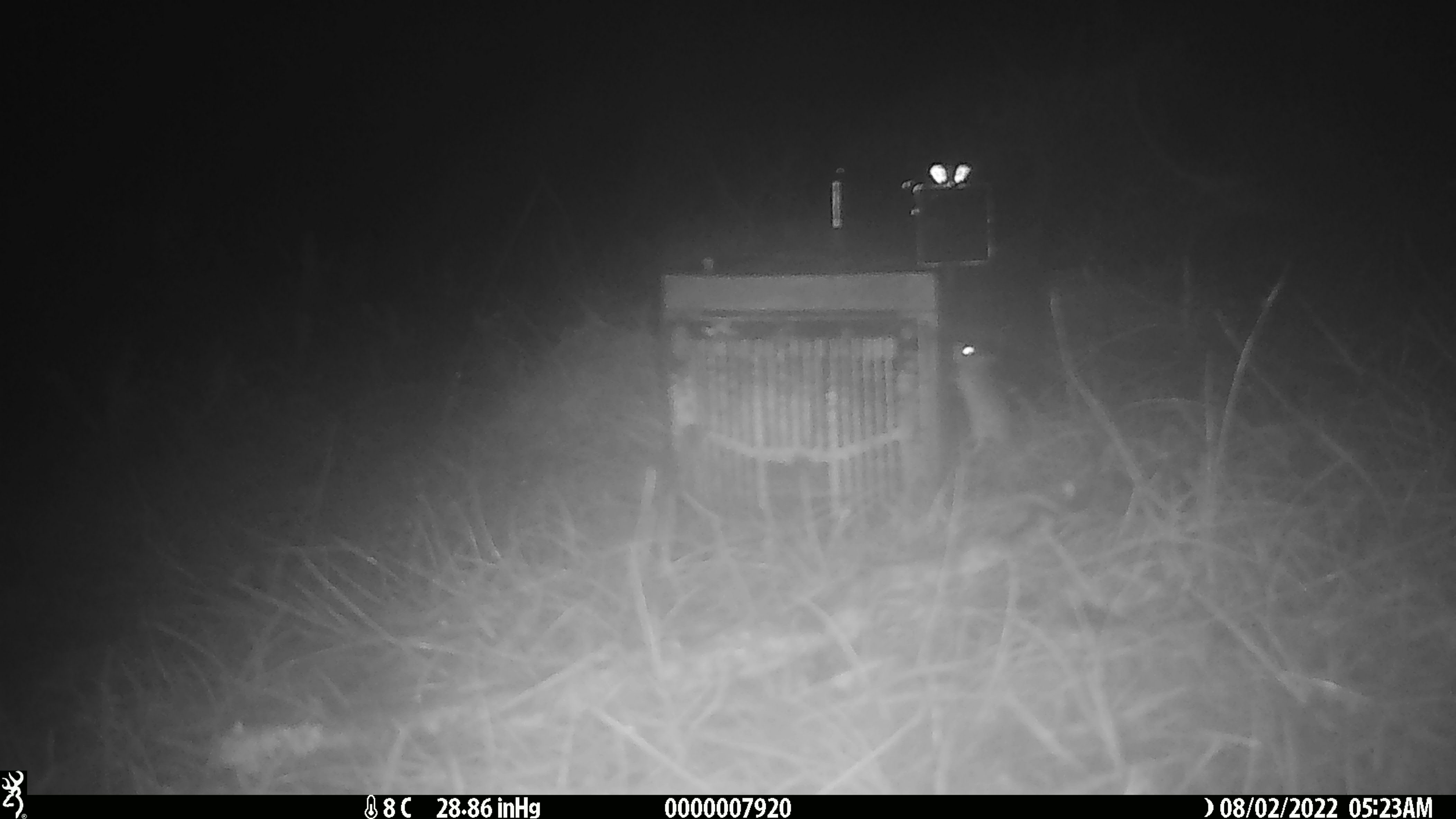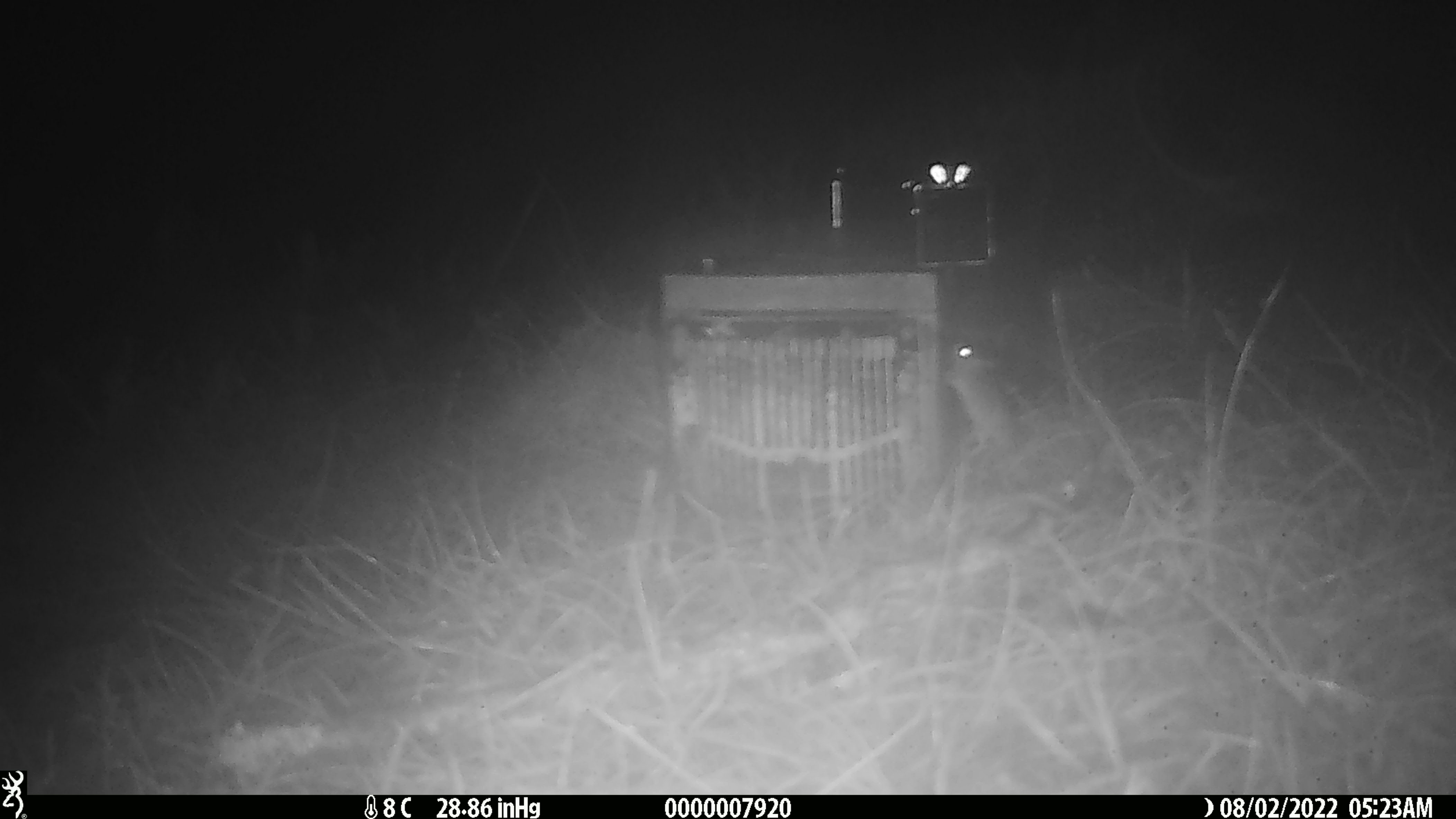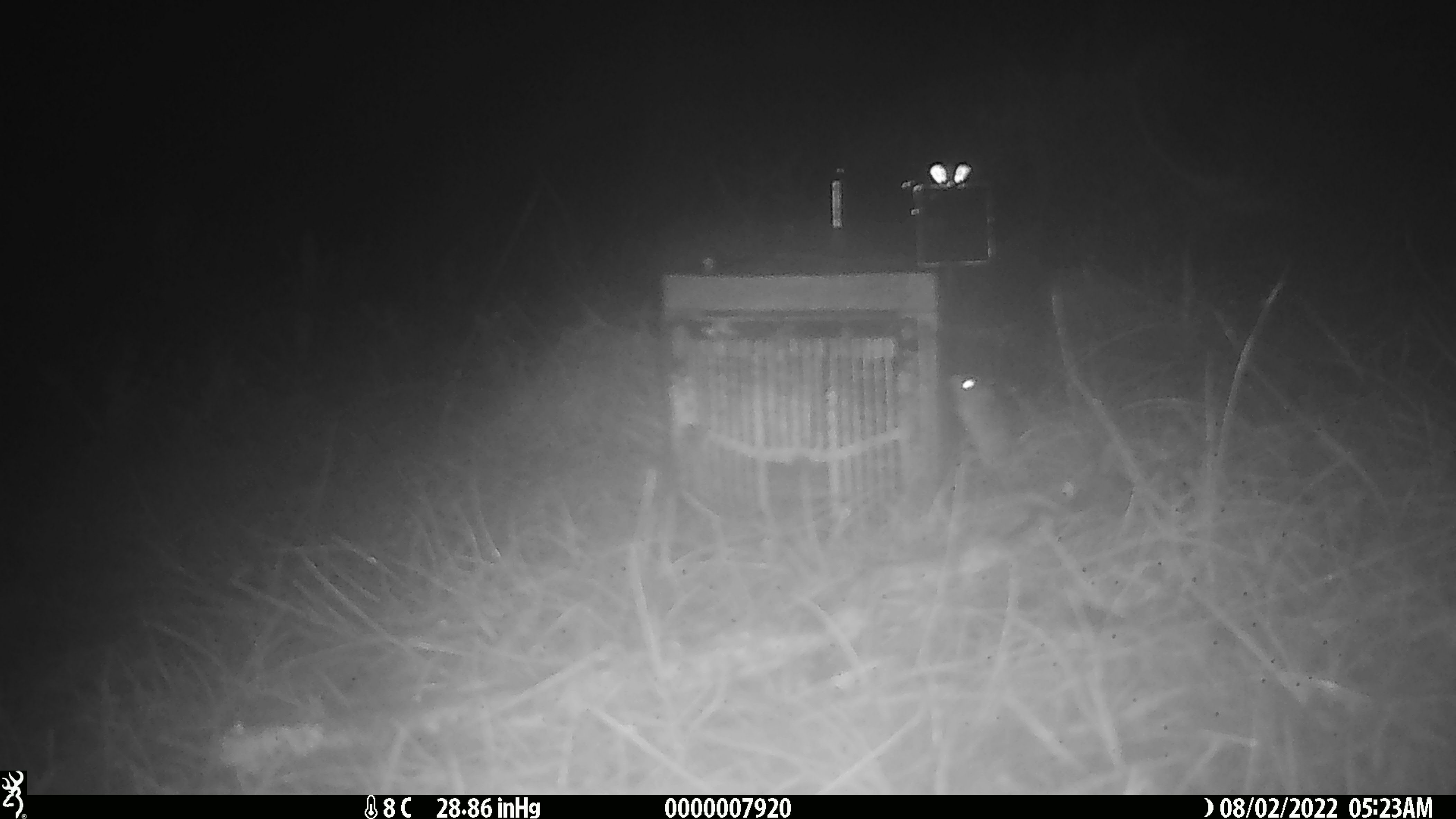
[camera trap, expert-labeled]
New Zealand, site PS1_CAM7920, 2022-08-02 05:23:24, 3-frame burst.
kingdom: Animalia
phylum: Chordata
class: Mammalia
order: Rodentia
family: Muridae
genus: Mus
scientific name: Mus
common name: mouse